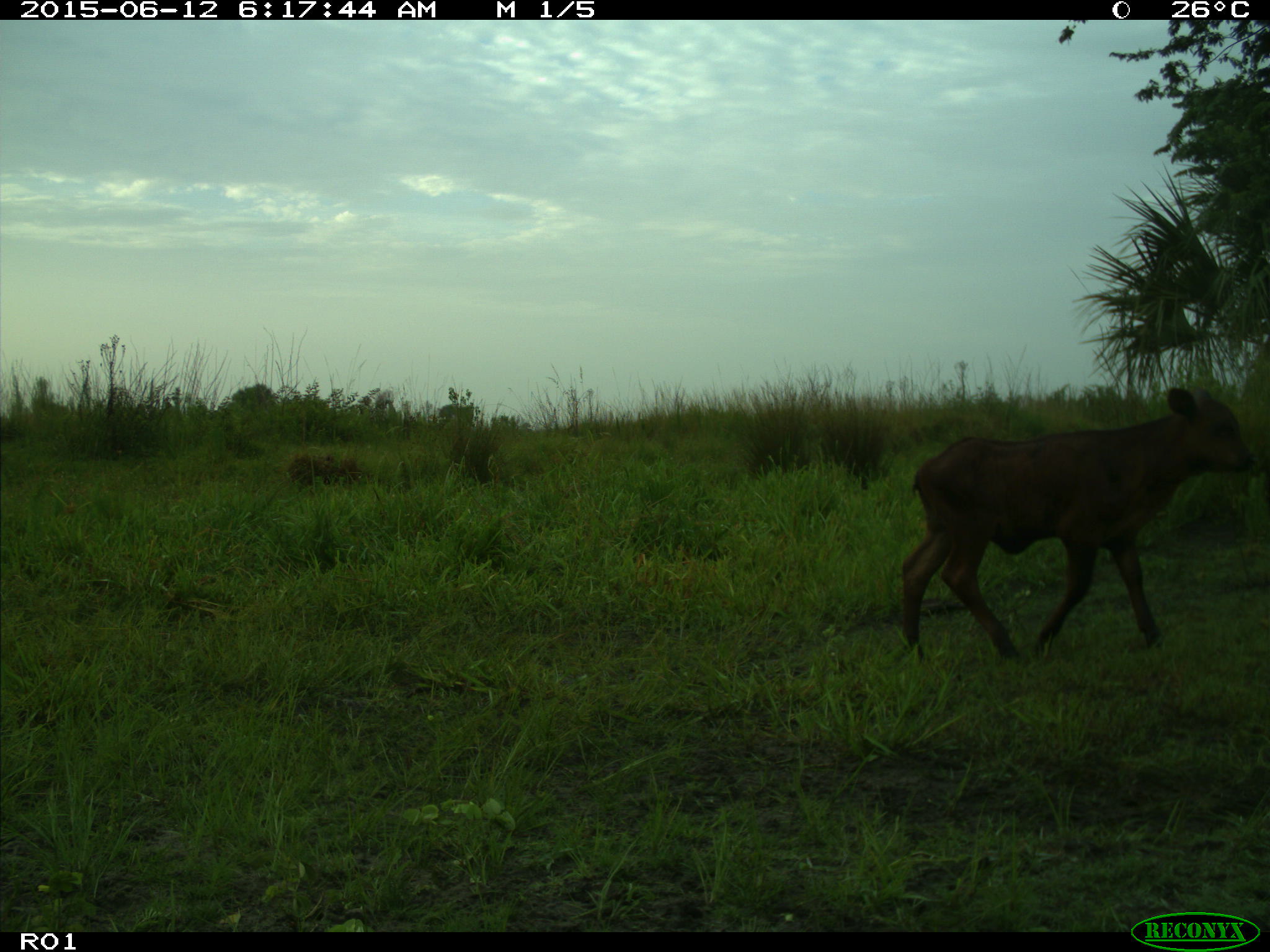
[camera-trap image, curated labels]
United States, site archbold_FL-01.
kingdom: Animalia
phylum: Chordata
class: Mammalia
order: Artiodactyla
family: Bovidae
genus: Bos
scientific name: Bos taurus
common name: domestic cow